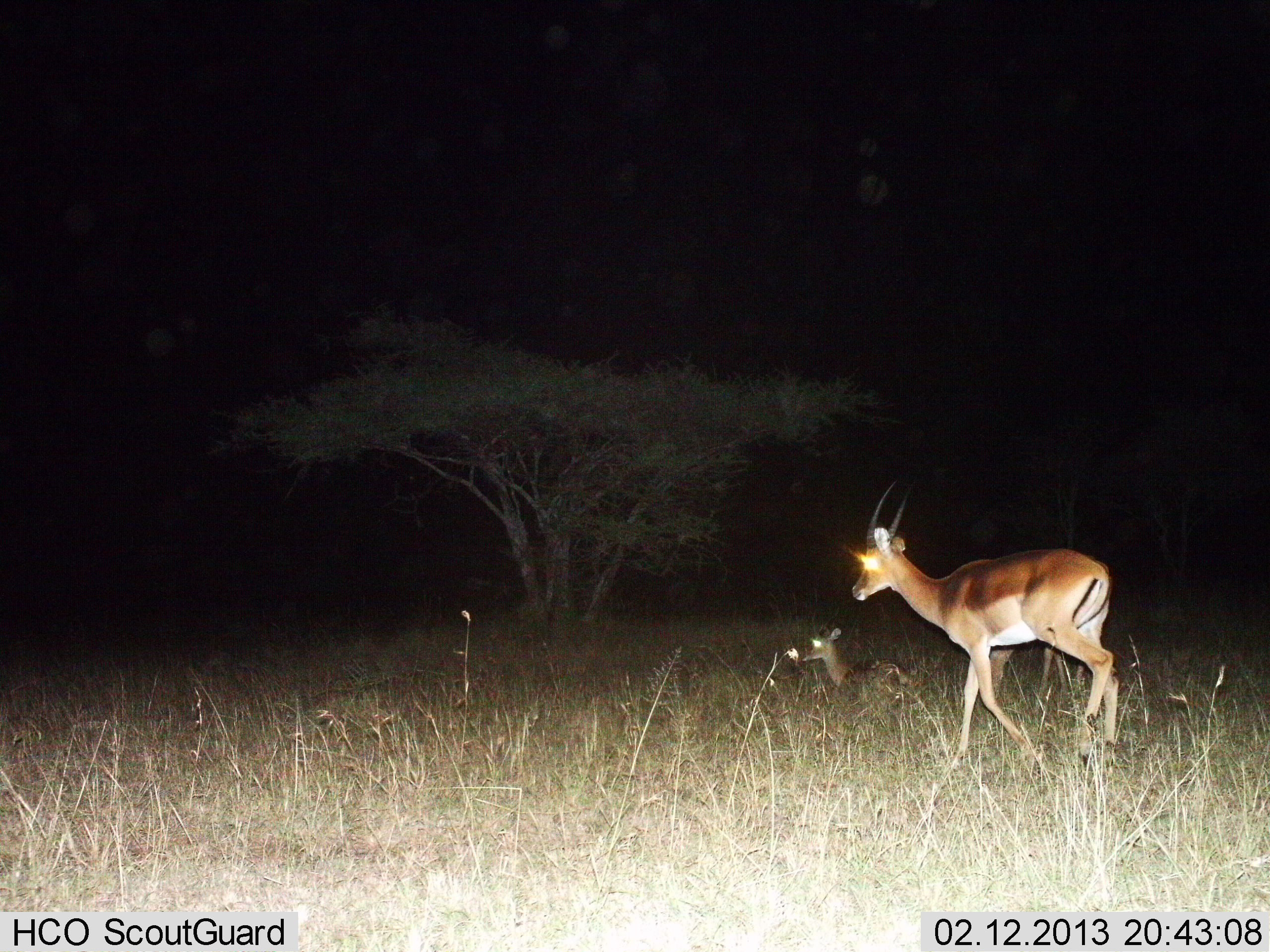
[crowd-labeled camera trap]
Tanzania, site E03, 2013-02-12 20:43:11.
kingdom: Animalia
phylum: Chordata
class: Mammalia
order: Artiodactyla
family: Bovidae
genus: Nanger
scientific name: Nanger granti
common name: grant's gazelle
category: gazellegrants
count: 2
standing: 47%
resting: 84%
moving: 42%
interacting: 0%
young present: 5%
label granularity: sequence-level